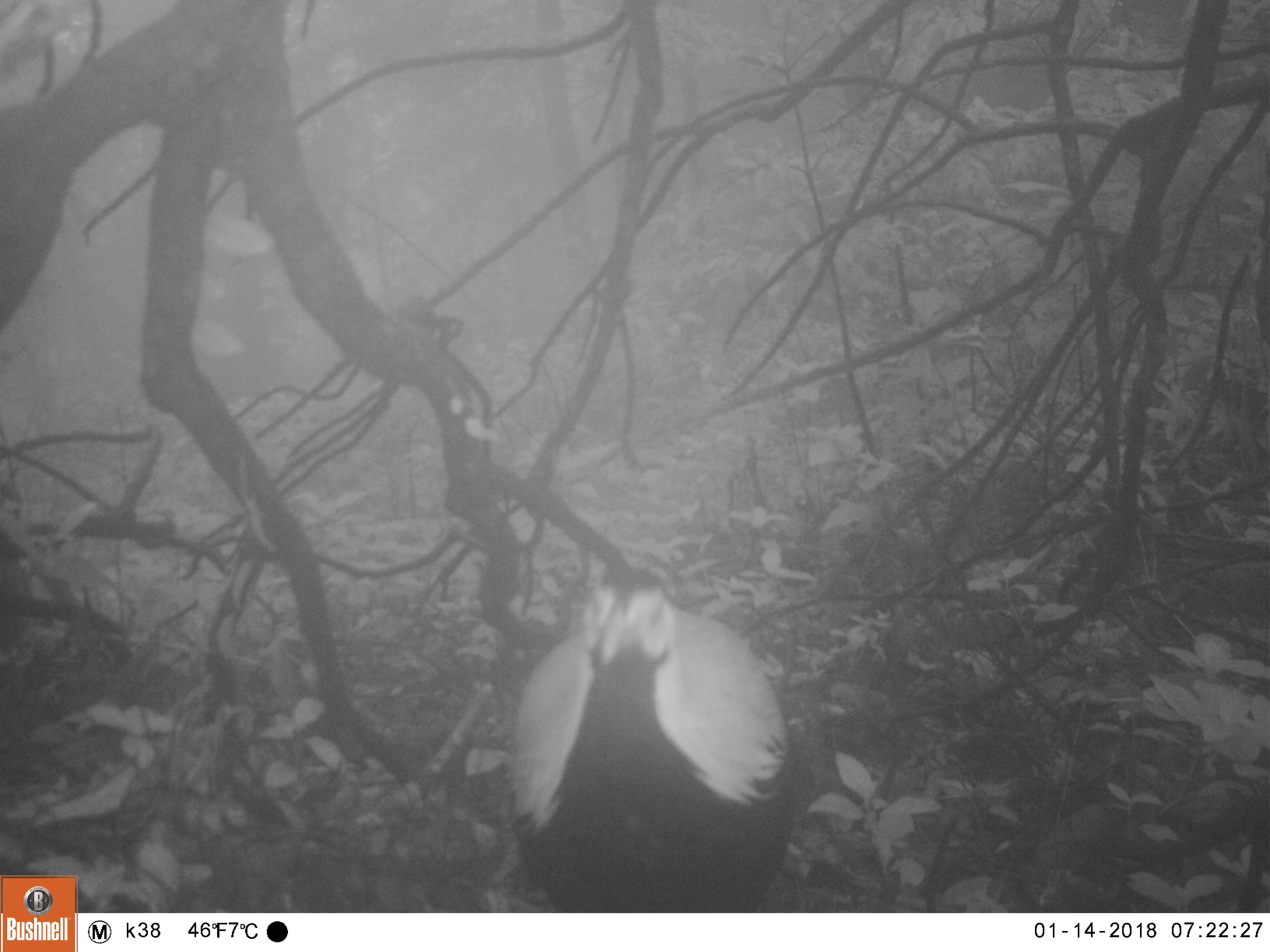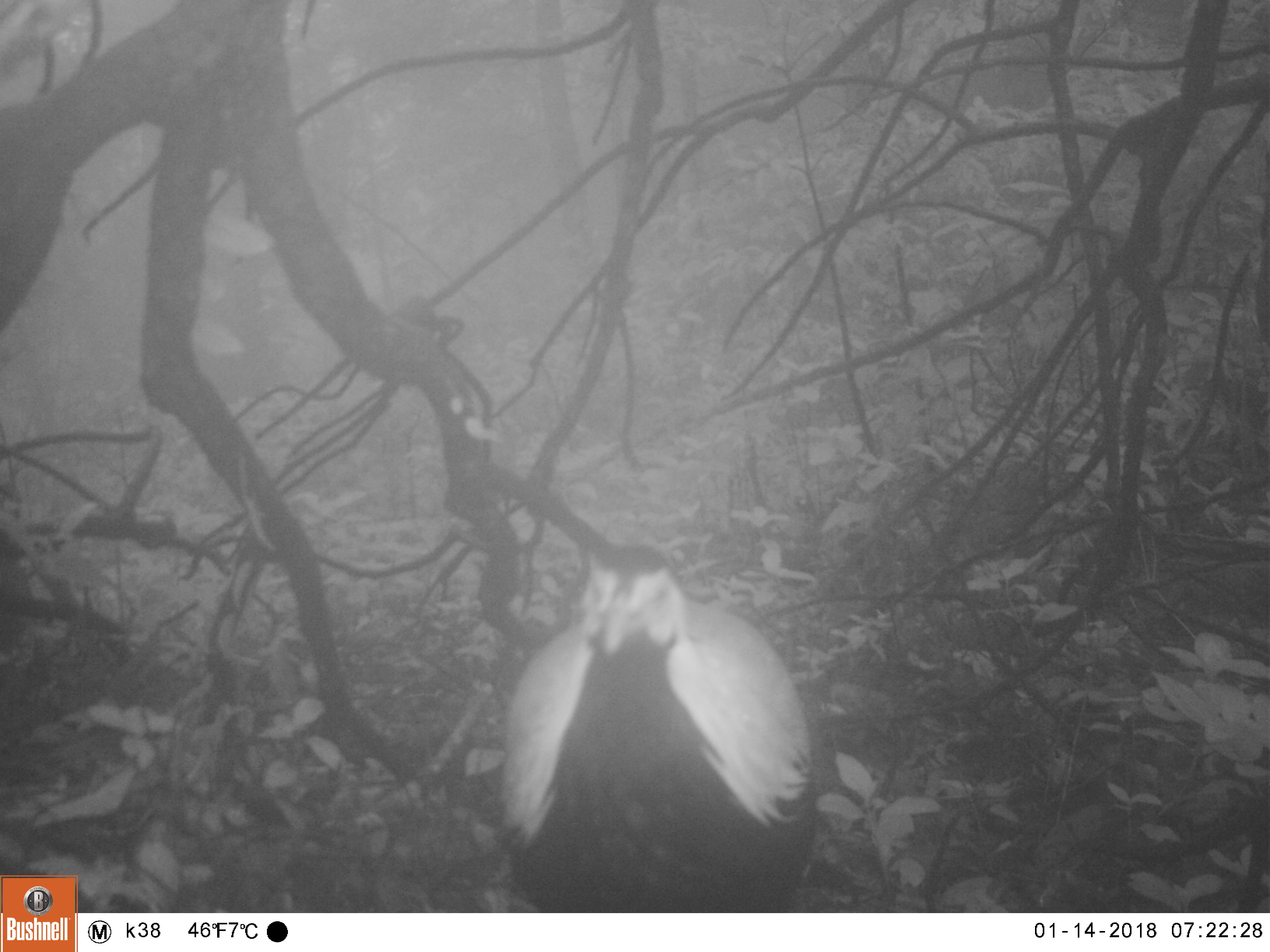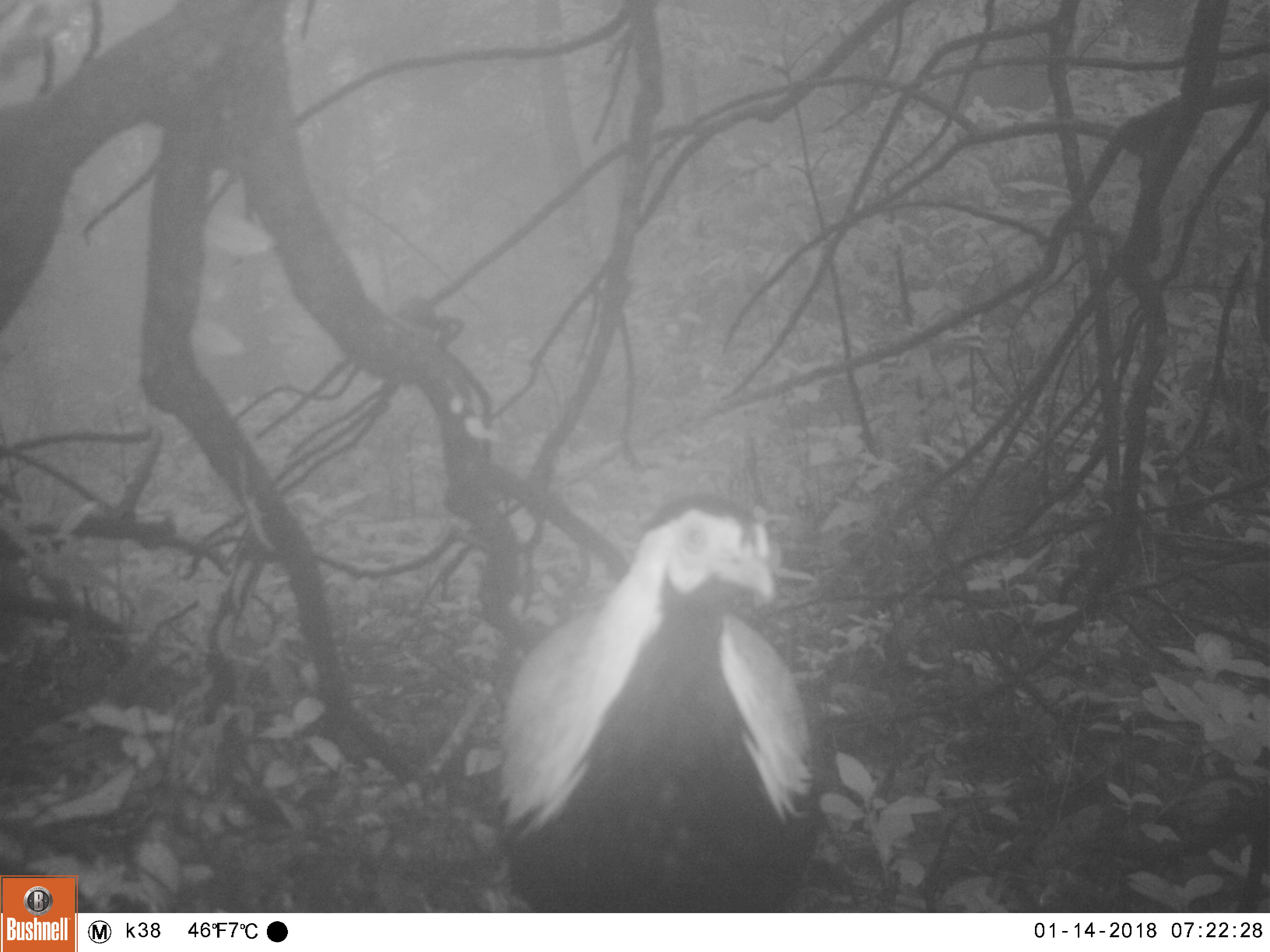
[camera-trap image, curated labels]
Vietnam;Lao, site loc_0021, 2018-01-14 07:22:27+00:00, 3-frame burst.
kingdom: Animalia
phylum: Chordata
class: Aves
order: Galliformes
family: Phasianidae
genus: Lophura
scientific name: Lophura nycthemera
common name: silver pheasant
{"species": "silver pheasant (Lophura nycthemera)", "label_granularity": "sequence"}